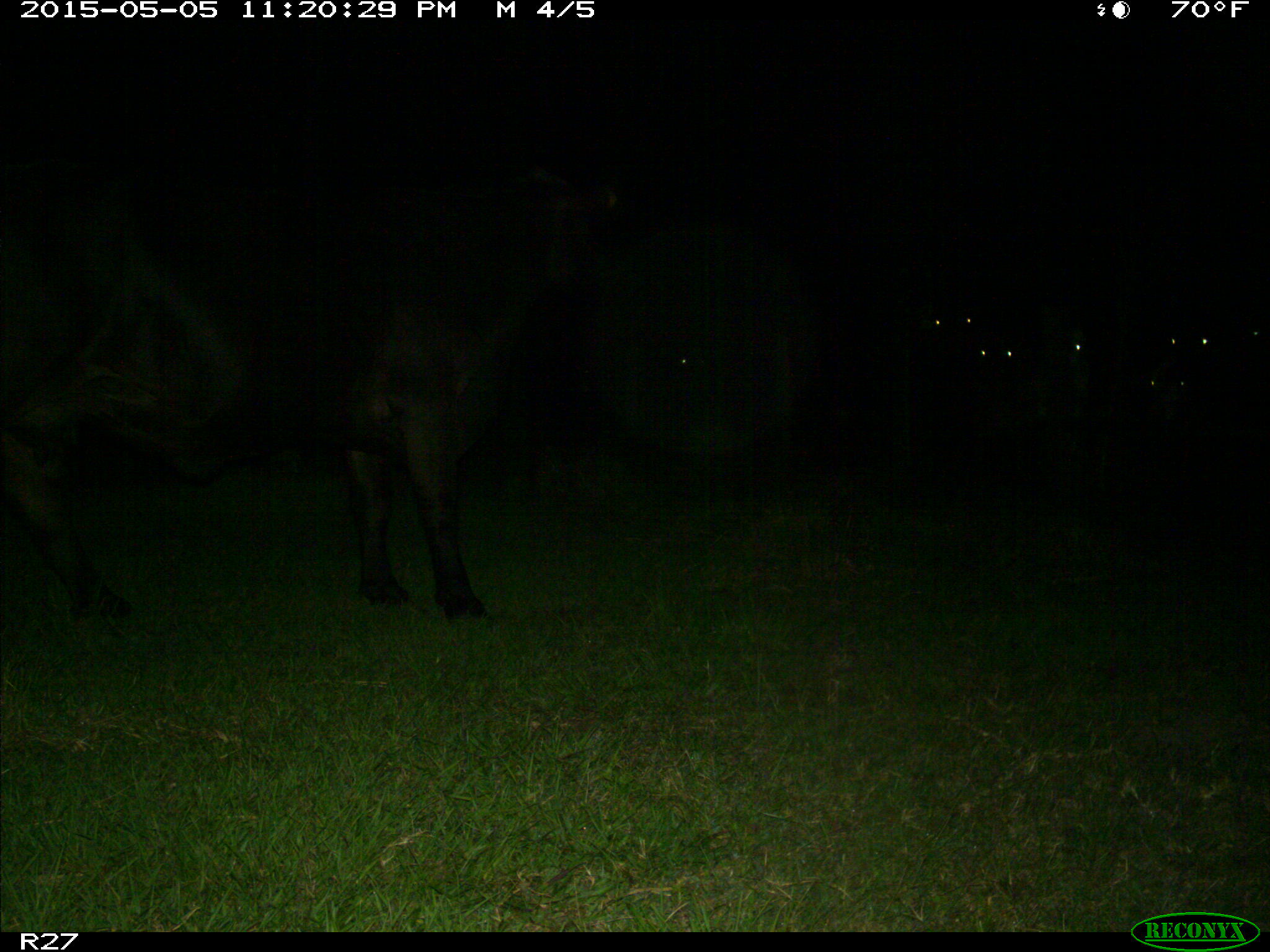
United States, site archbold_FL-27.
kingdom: Animalia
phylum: Chordata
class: Mammalia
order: Artiodactyla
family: Bovidae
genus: Bos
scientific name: Bos taurus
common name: domestic cow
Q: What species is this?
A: Bos taurus (domestic cow).